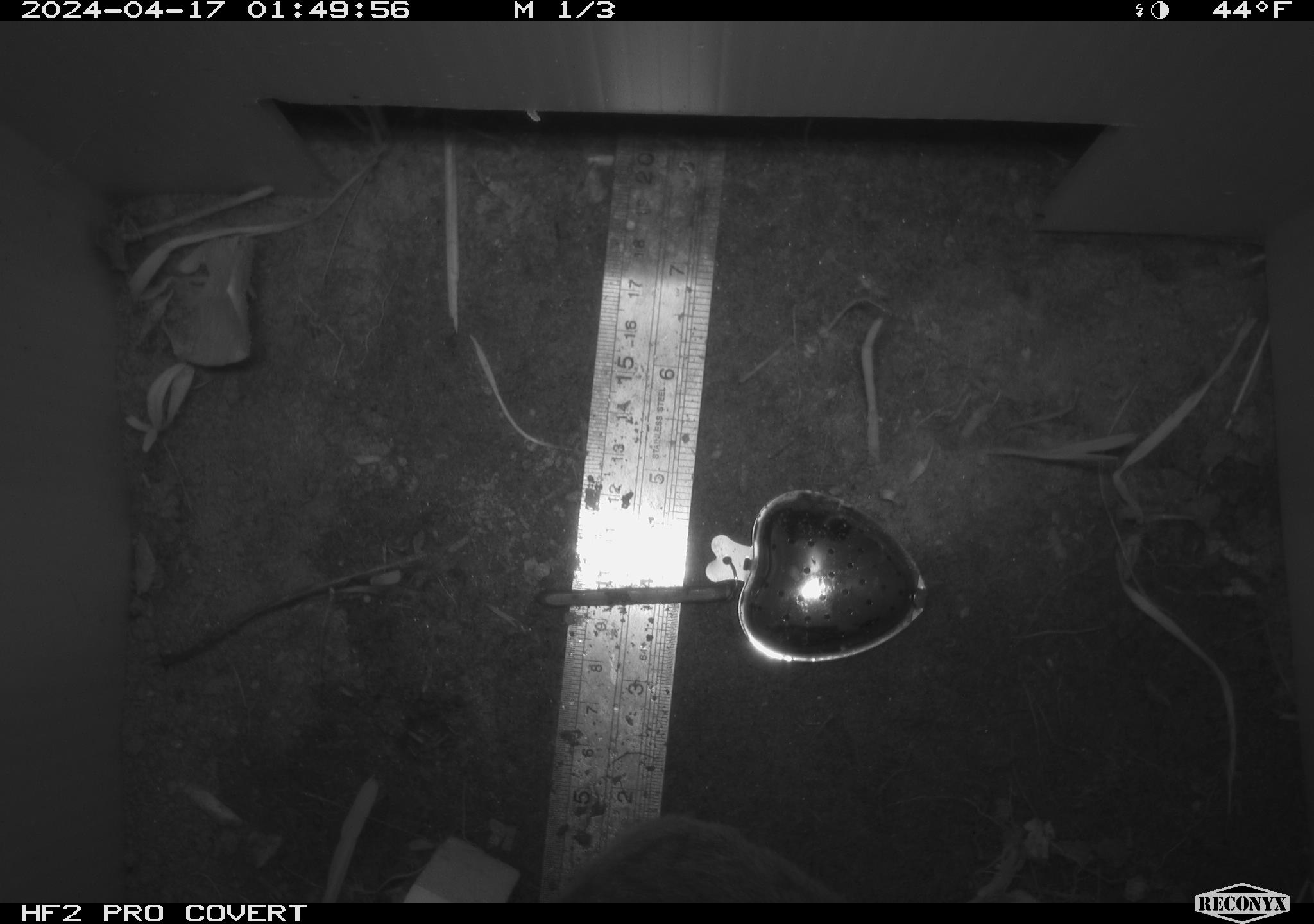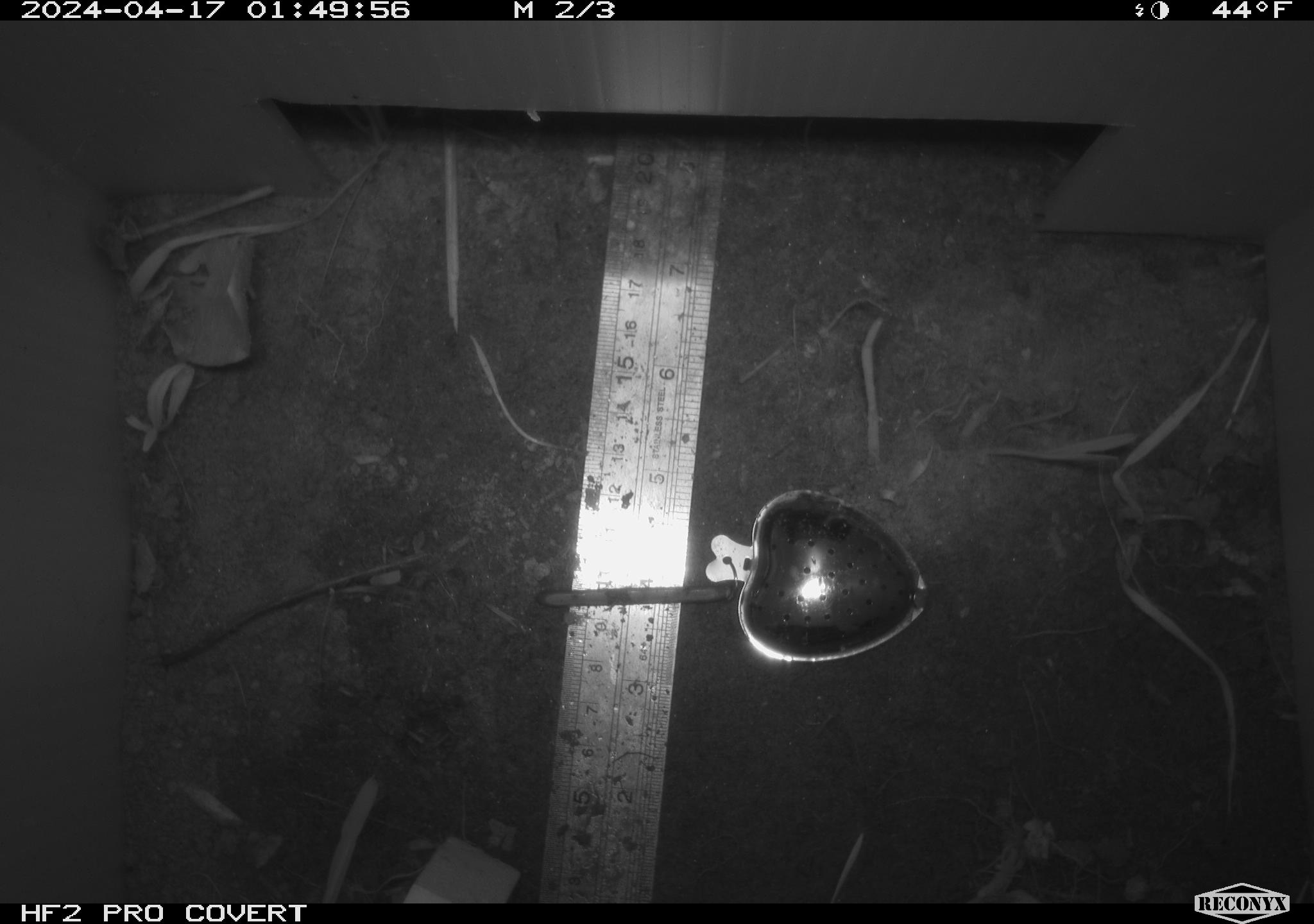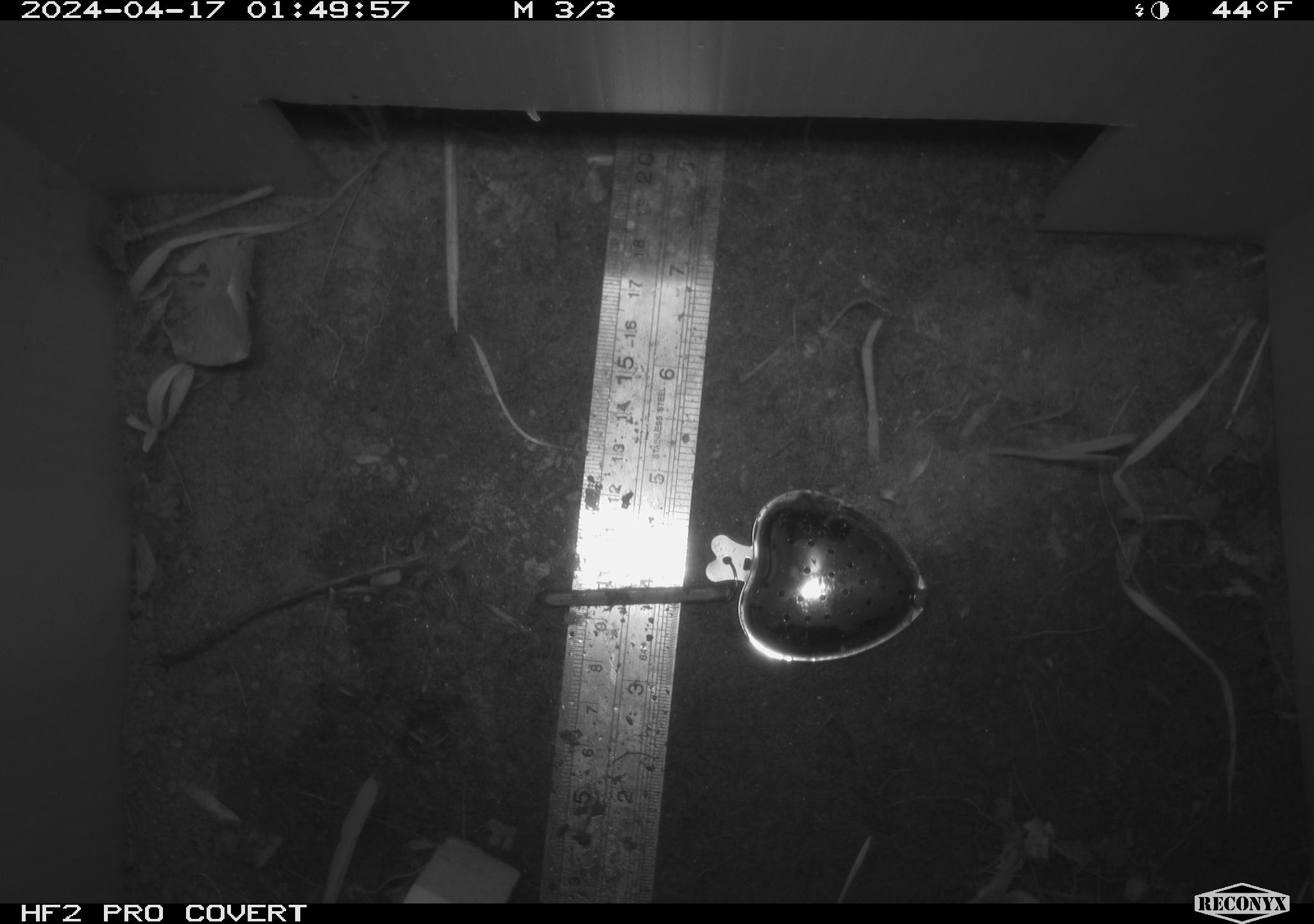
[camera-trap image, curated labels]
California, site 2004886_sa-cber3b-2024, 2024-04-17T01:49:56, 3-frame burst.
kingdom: Animalia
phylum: Chordata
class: Mammalia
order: Rodentia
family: Cricetidae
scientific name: Arvicolinae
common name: voles, lemmings, and muskrats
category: arvicolinae subfamily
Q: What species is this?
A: Arvicolinae subfamily (voles, lemmings, and muskrats) (Arvicolinae).